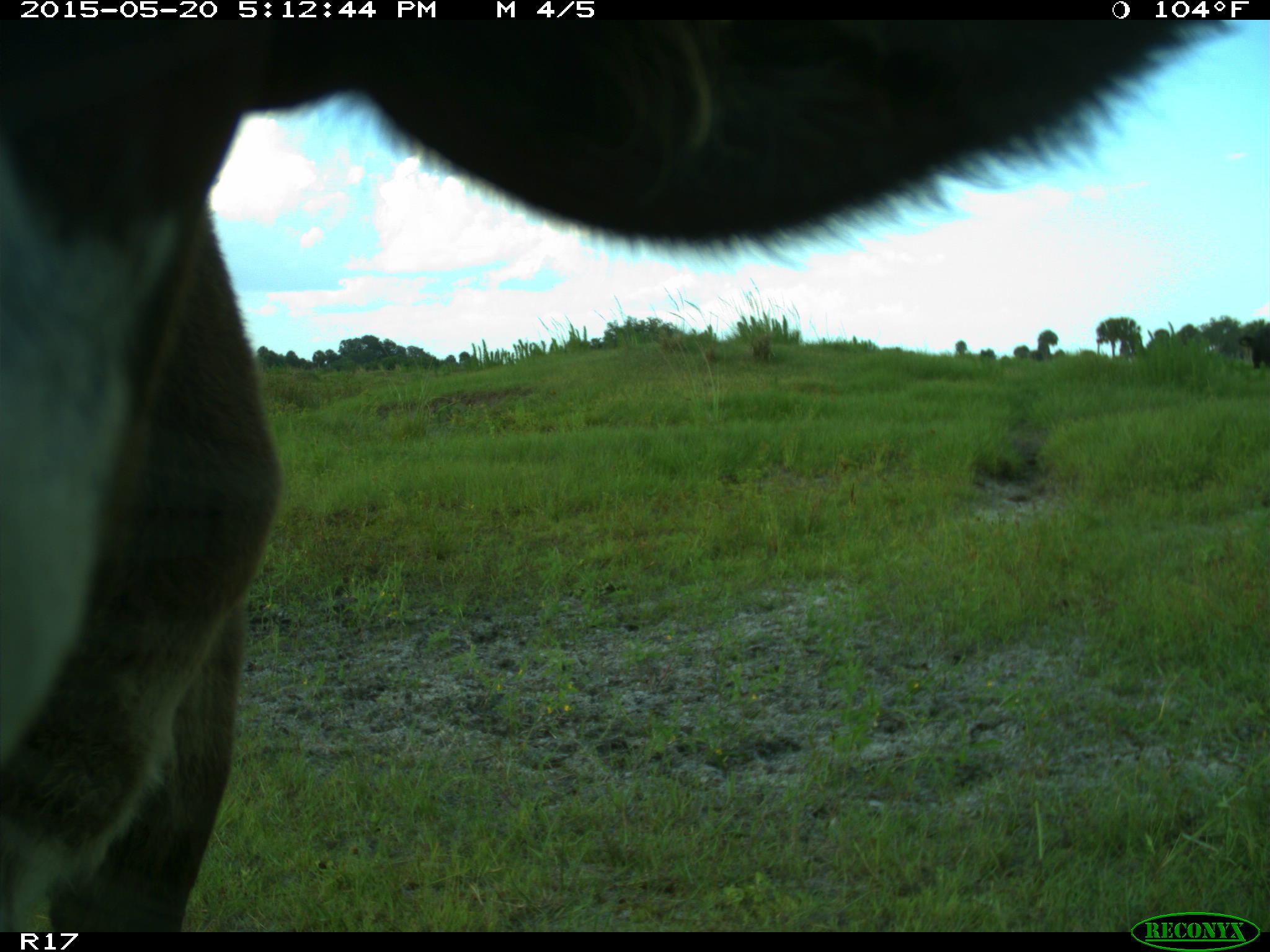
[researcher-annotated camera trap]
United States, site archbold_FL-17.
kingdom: Animalia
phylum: Chordata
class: Mammalia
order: Artiodactyla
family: Bovidae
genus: Bos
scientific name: Bos taurus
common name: domestic cow